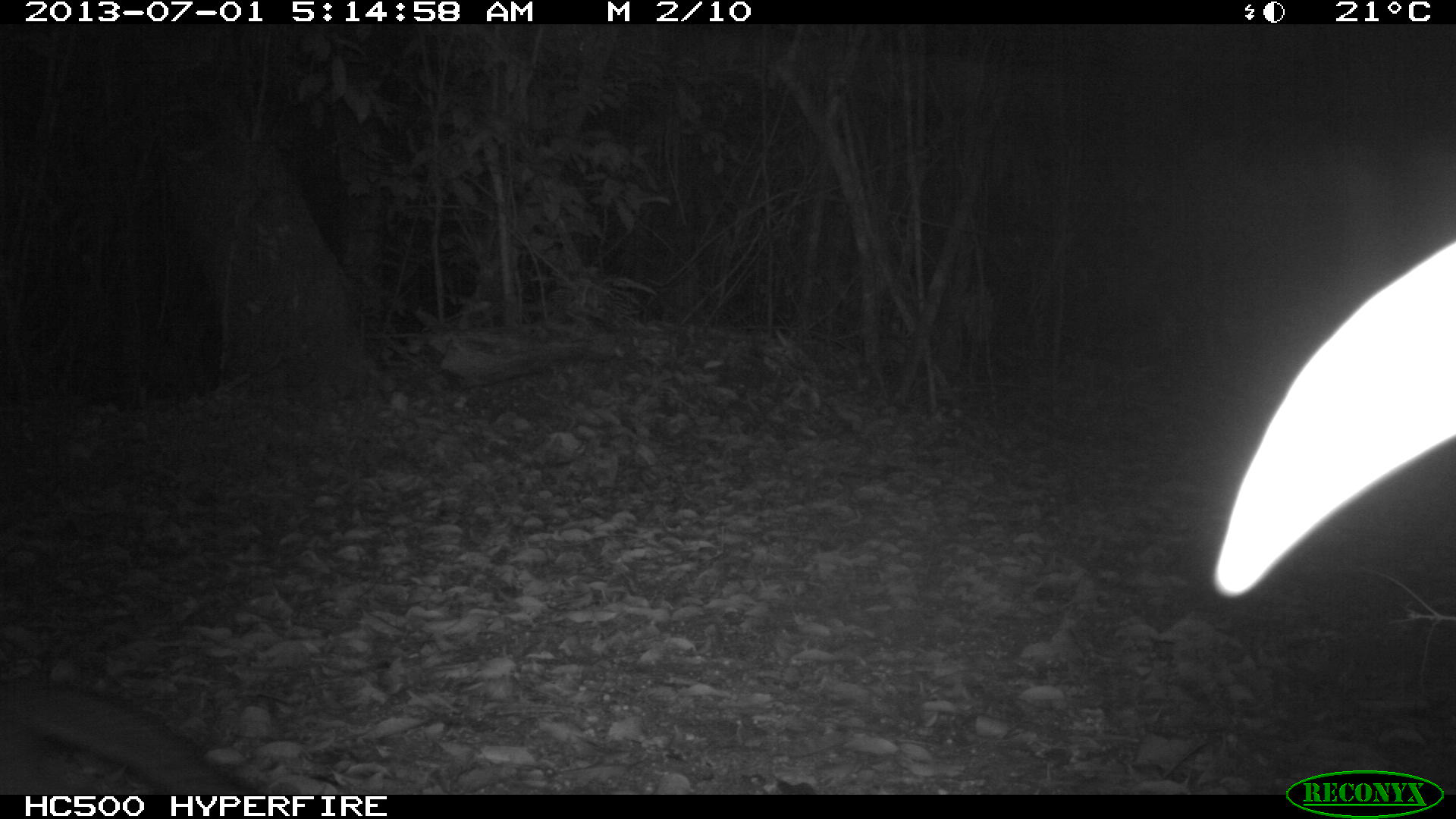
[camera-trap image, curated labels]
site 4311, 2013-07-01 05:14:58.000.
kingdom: Animalia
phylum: Chordata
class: Mammalia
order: Carnivora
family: Canidae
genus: Urocyon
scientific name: Urocyon cinereoargenteus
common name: gray fox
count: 1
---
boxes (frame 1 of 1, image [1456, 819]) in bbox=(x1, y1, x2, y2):
urocyon cinereoargenteus: bbox=(0, 677, 257, 794)